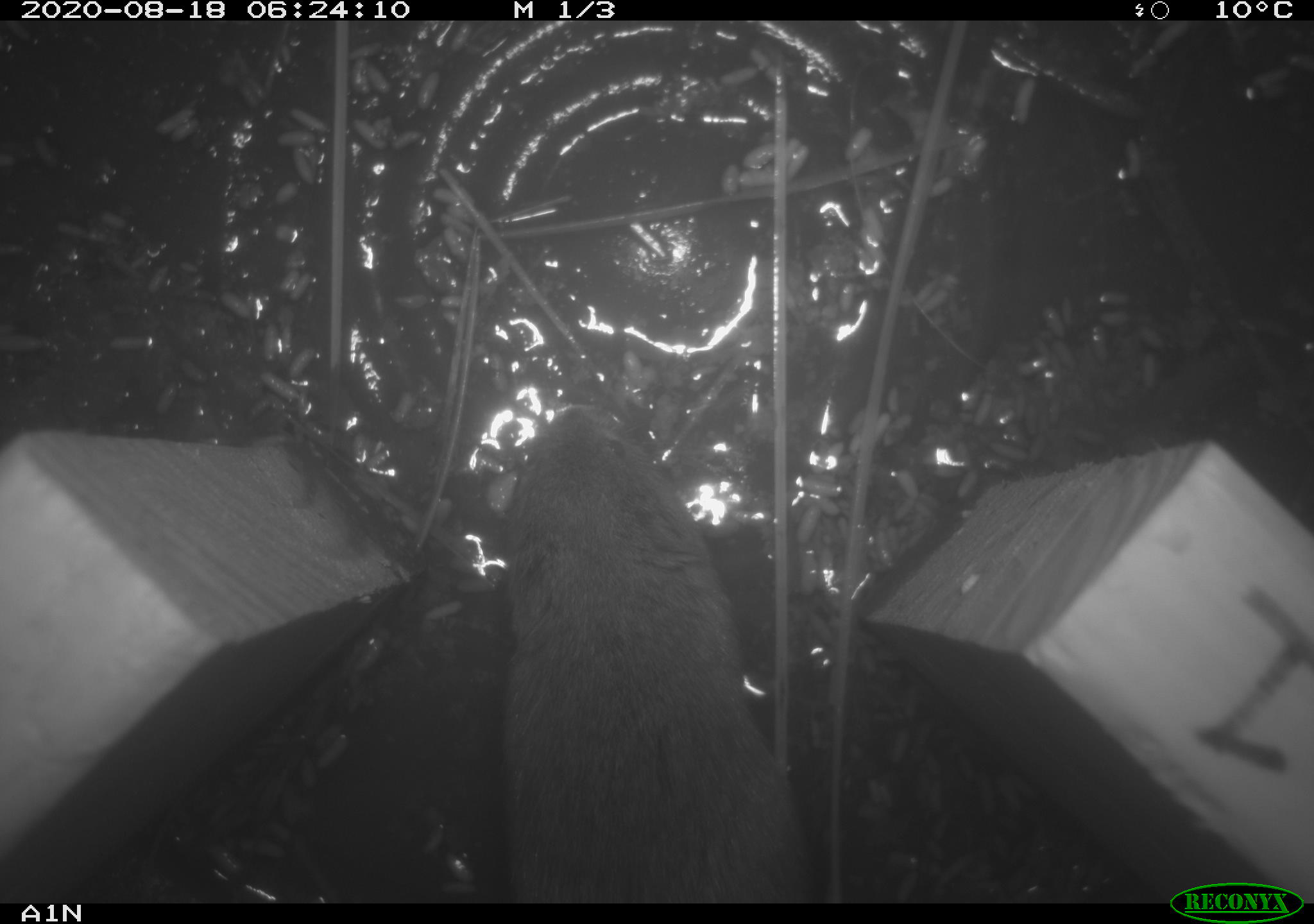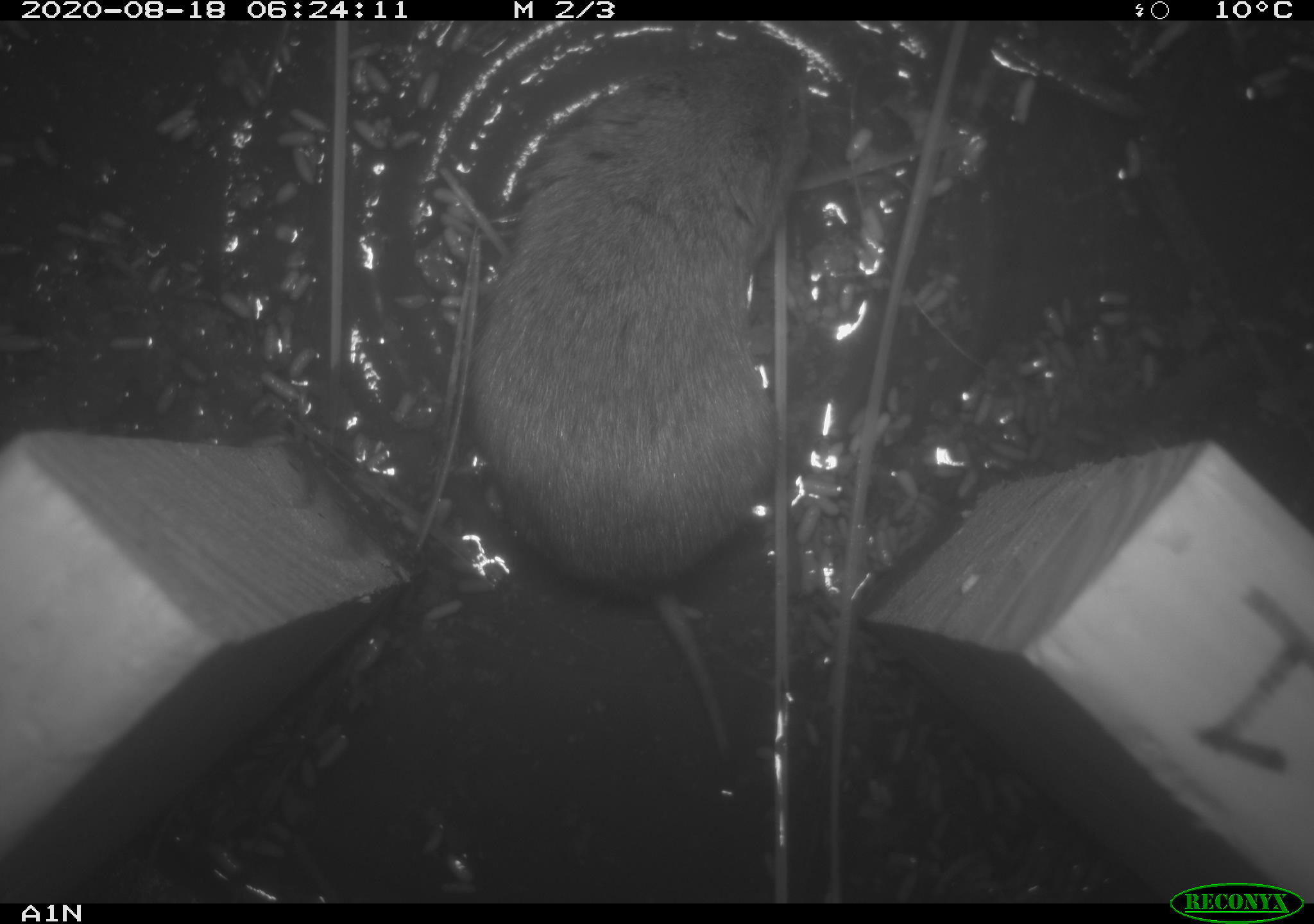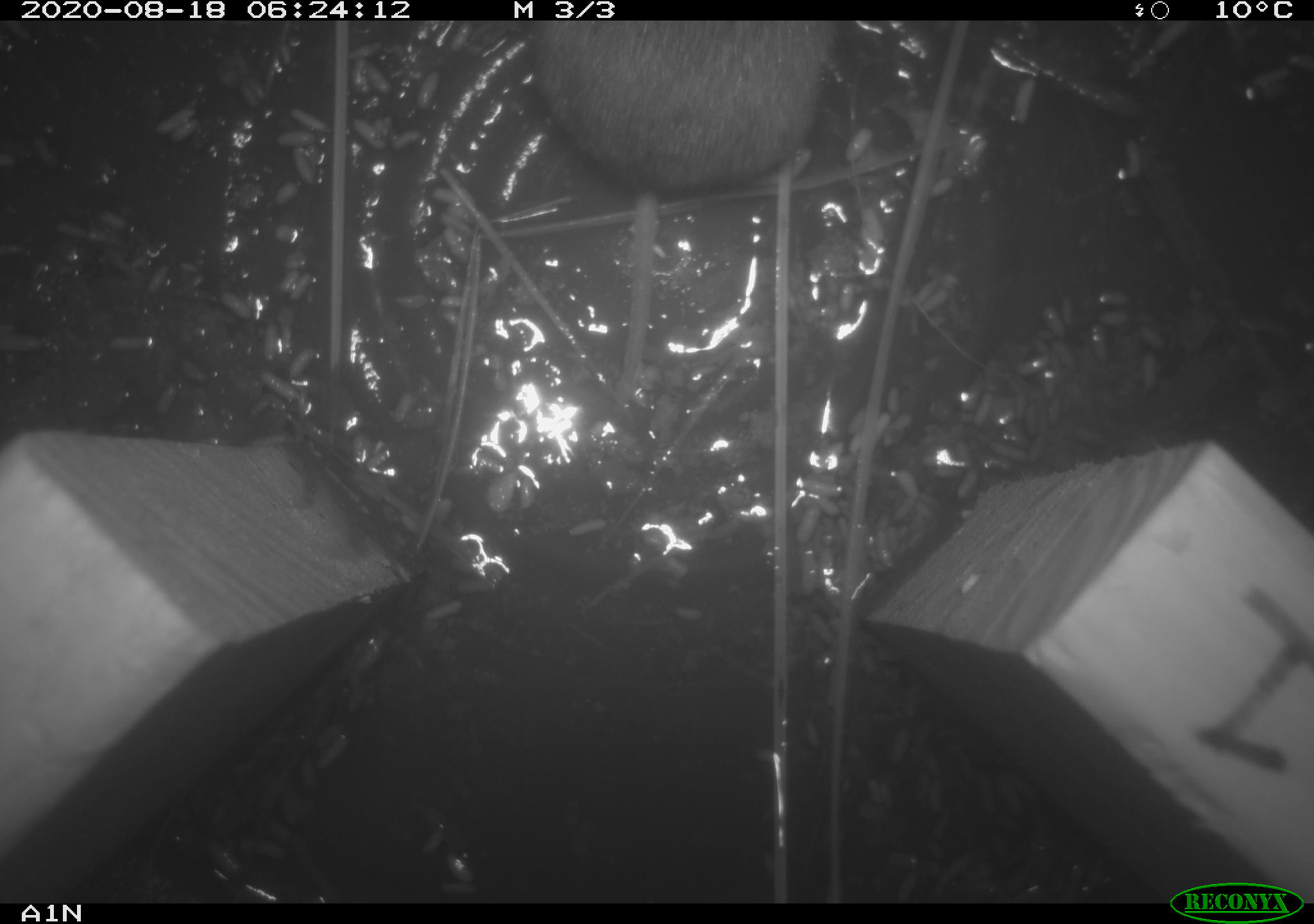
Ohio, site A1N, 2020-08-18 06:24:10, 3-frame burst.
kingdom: Animalia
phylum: Chordata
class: Mammalia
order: Rodentia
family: Cricetidae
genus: Microtus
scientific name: Microtus pennsylvanicus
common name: meadow vole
Meadow vole (Microtus pennsylvanicus).